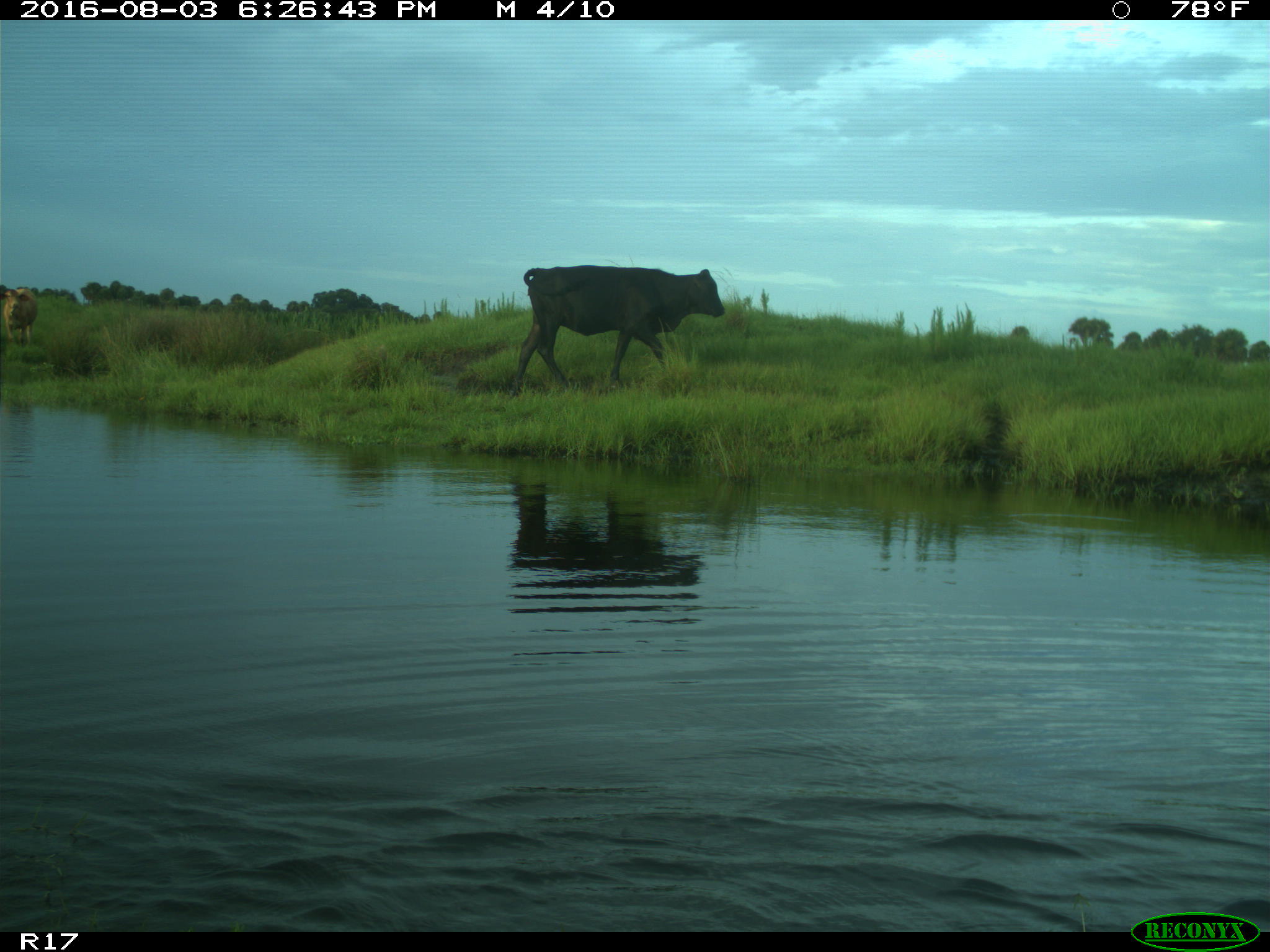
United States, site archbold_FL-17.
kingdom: Animalia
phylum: Chordata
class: Mammalia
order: Artiodactyla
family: Bovidae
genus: Bos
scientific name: Bos taurus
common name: domestic cow